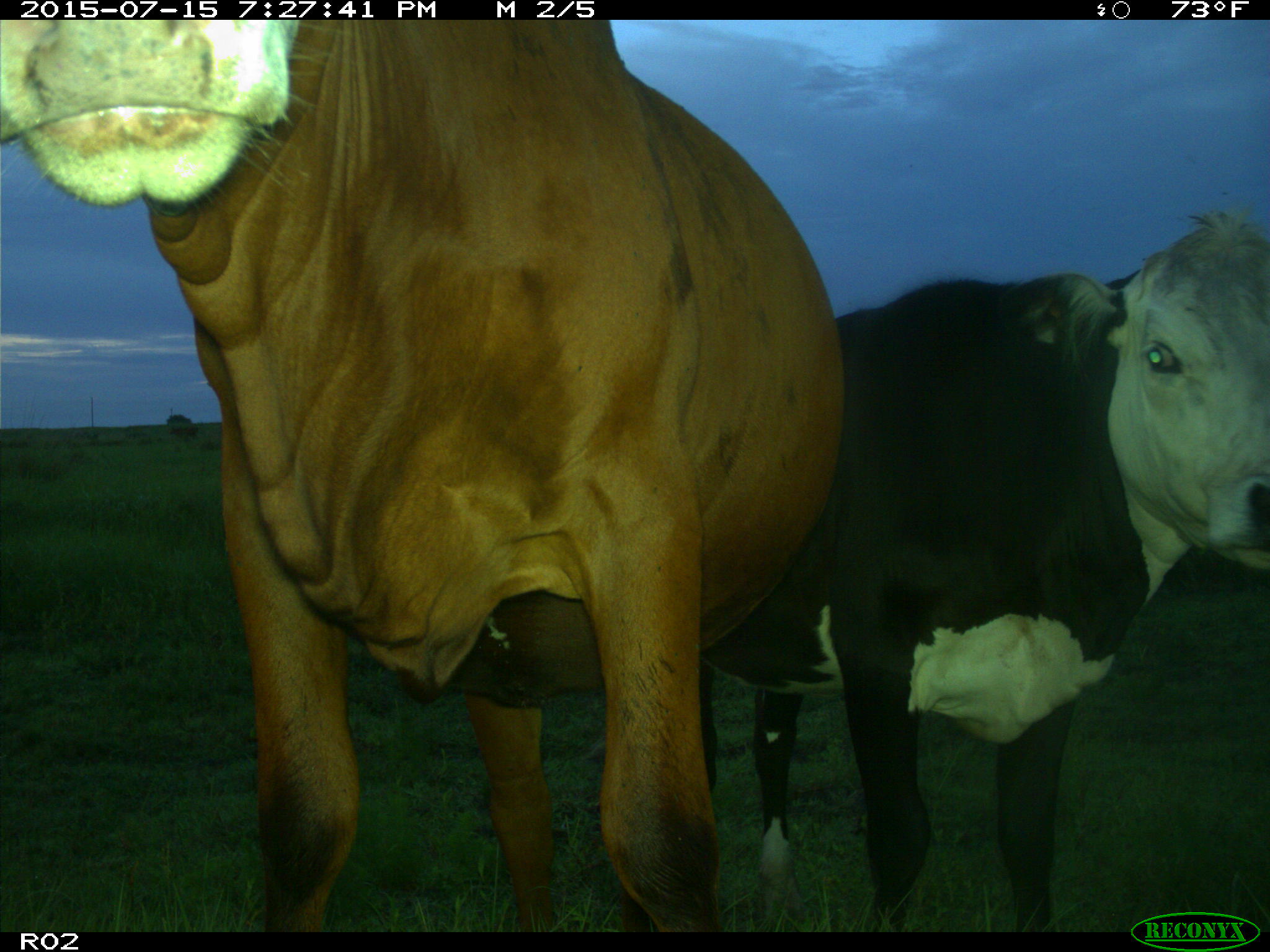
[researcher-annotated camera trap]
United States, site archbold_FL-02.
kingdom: Animalia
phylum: Chordata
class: Mammalia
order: Artiodactyla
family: Bovidae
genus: Bos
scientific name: Bos taurus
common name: domestic cow